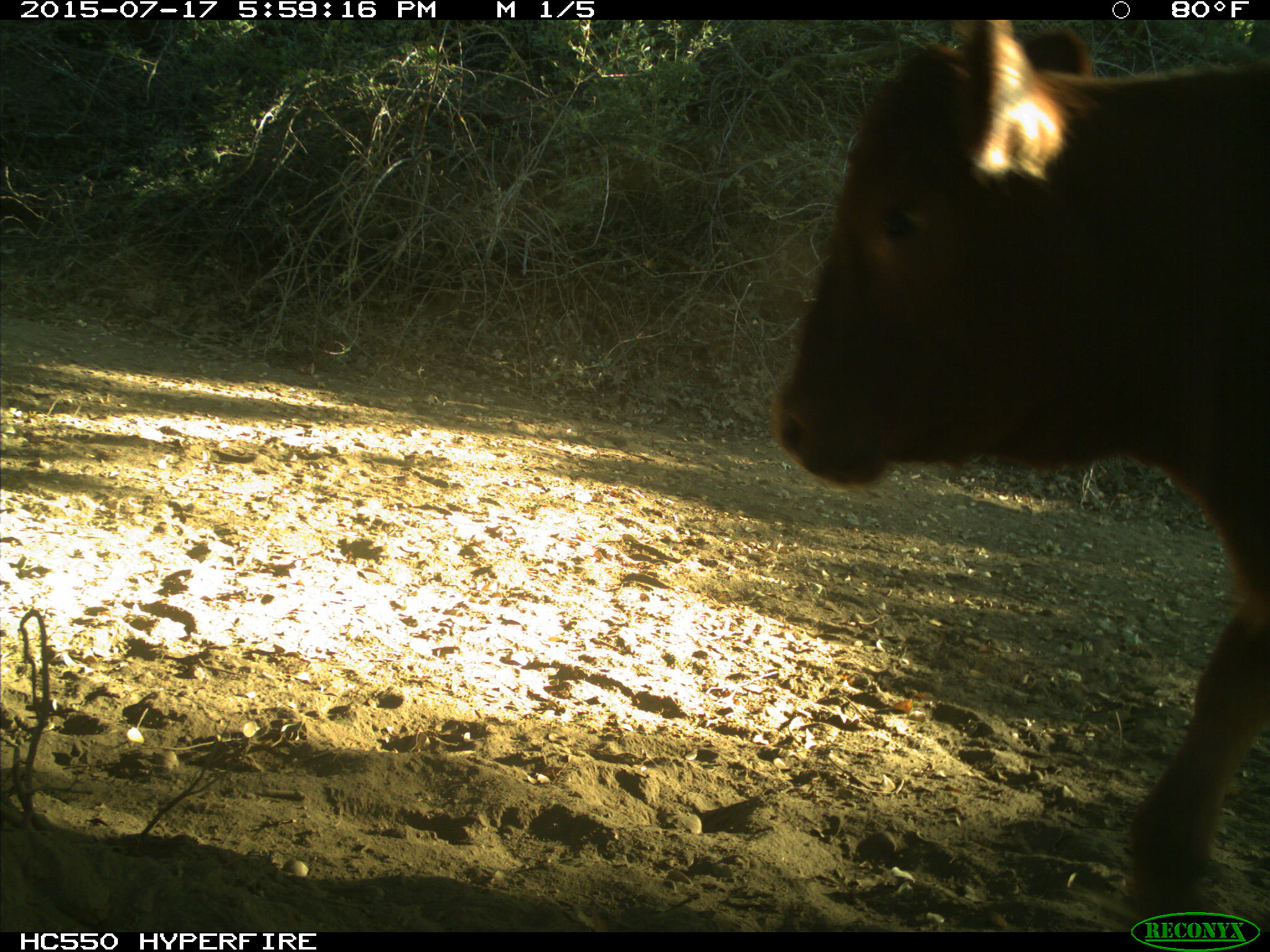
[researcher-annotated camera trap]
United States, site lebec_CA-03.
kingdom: Animalia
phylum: Chordata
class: Mammalia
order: Artiodactyla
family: Bovidae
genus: Bos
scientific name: Bos taurus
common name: domestic cow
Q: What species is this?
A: Bos taurus (domestic cow).